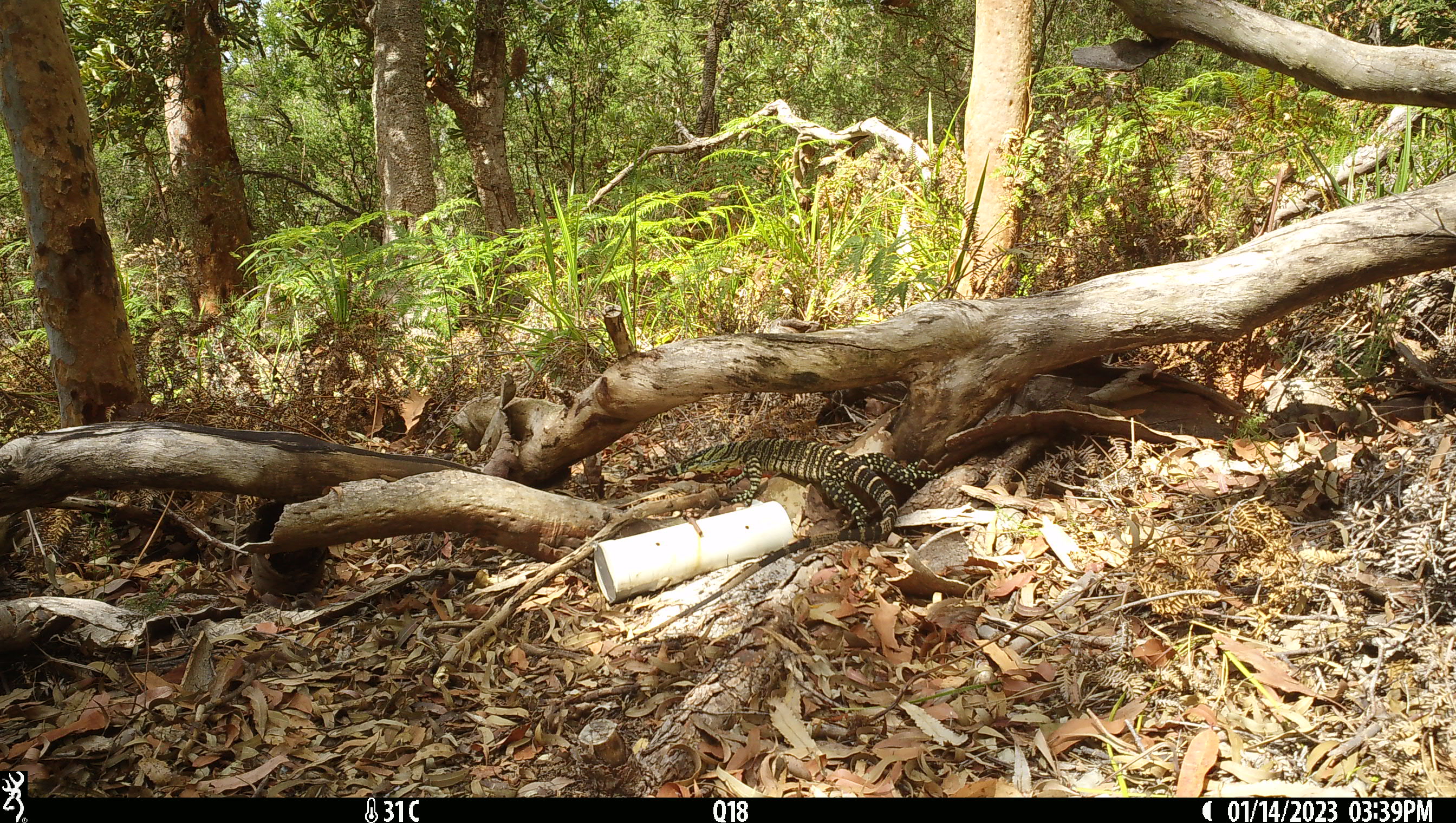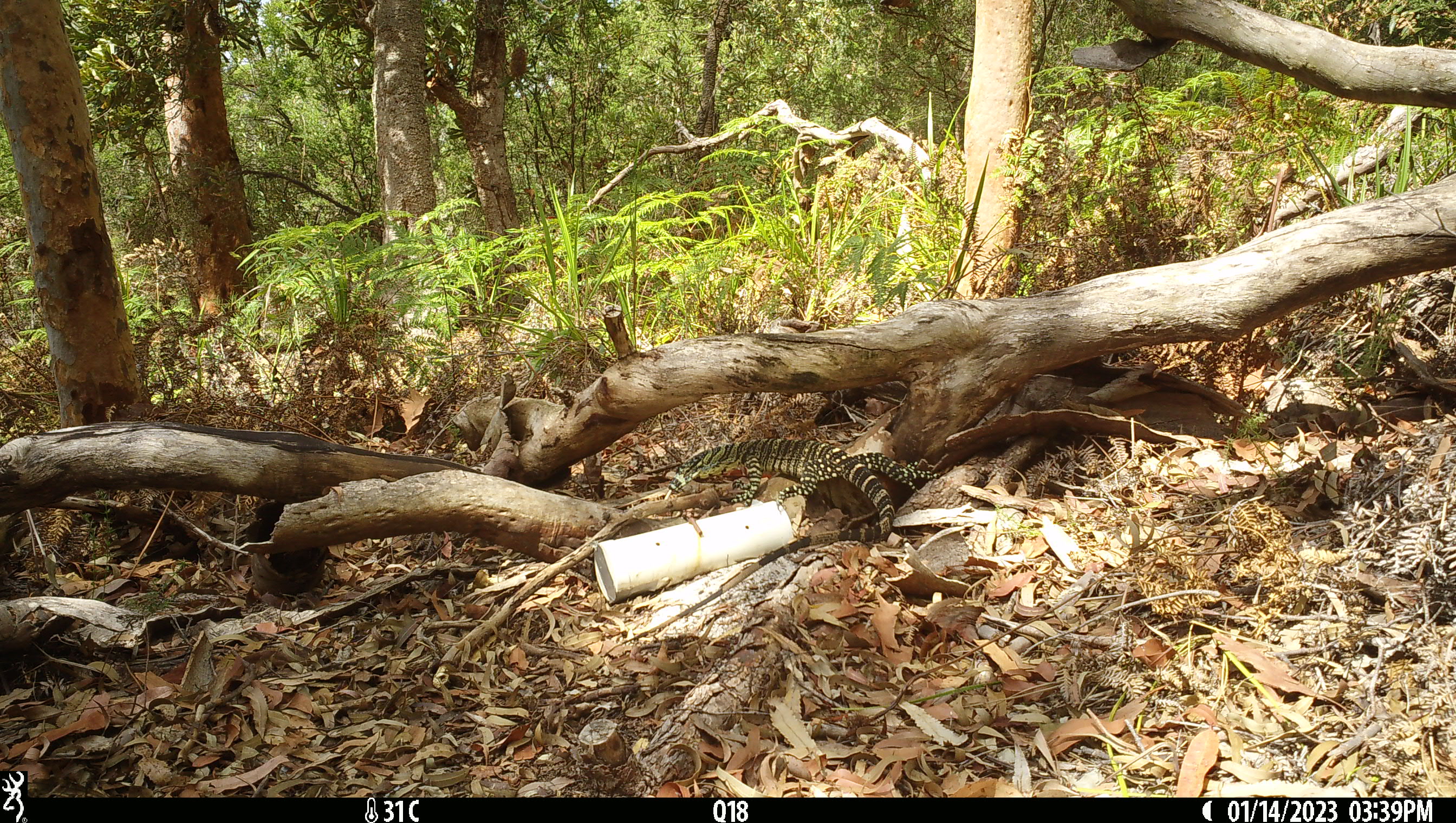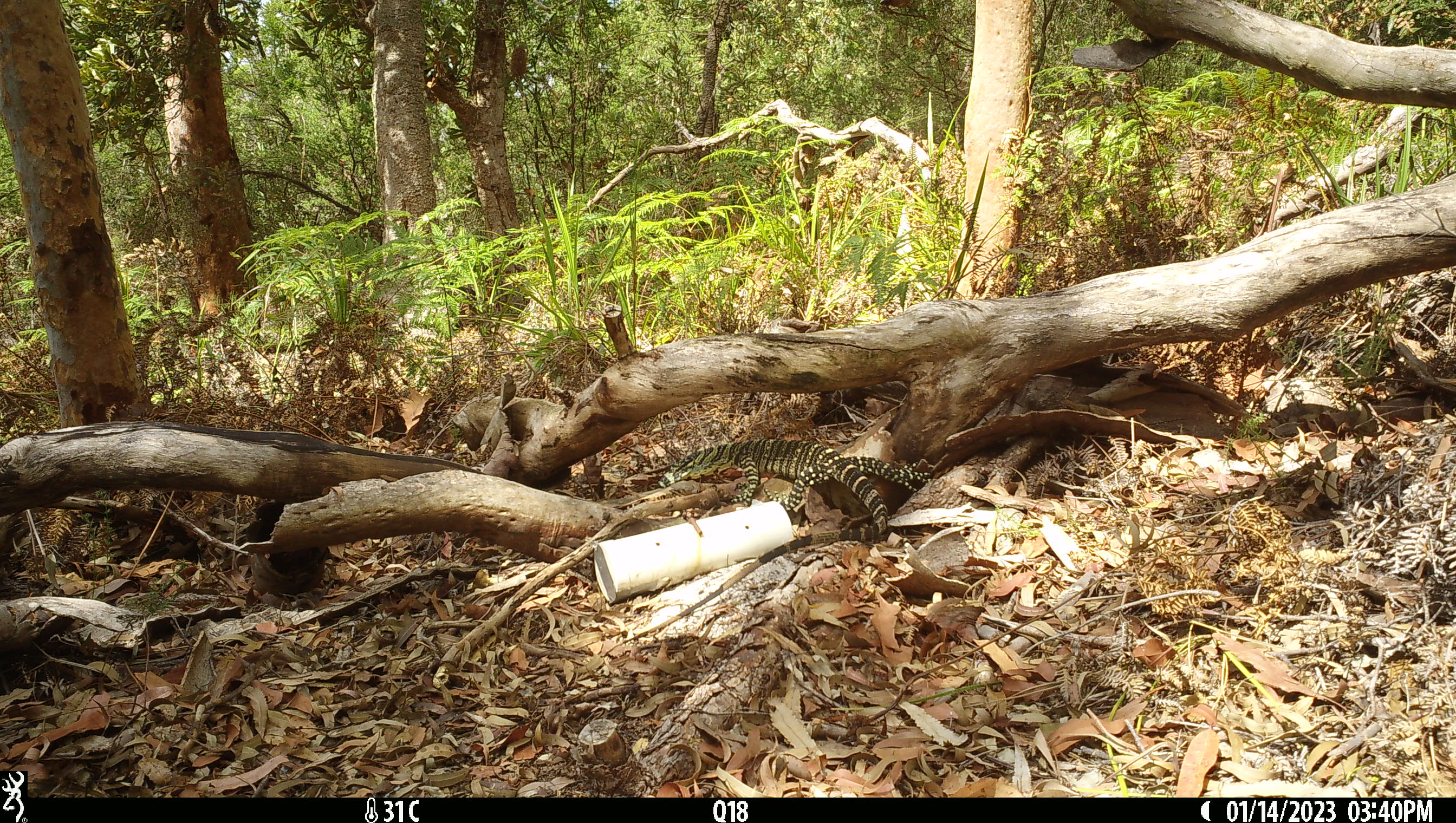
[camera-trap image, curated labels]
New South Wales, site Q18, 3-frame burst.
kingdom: Animalia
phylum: Chordata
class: Reptilia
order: Squamata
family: Varanidae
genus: Varanus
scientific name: Varanus varius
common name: lace monitor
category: goanna